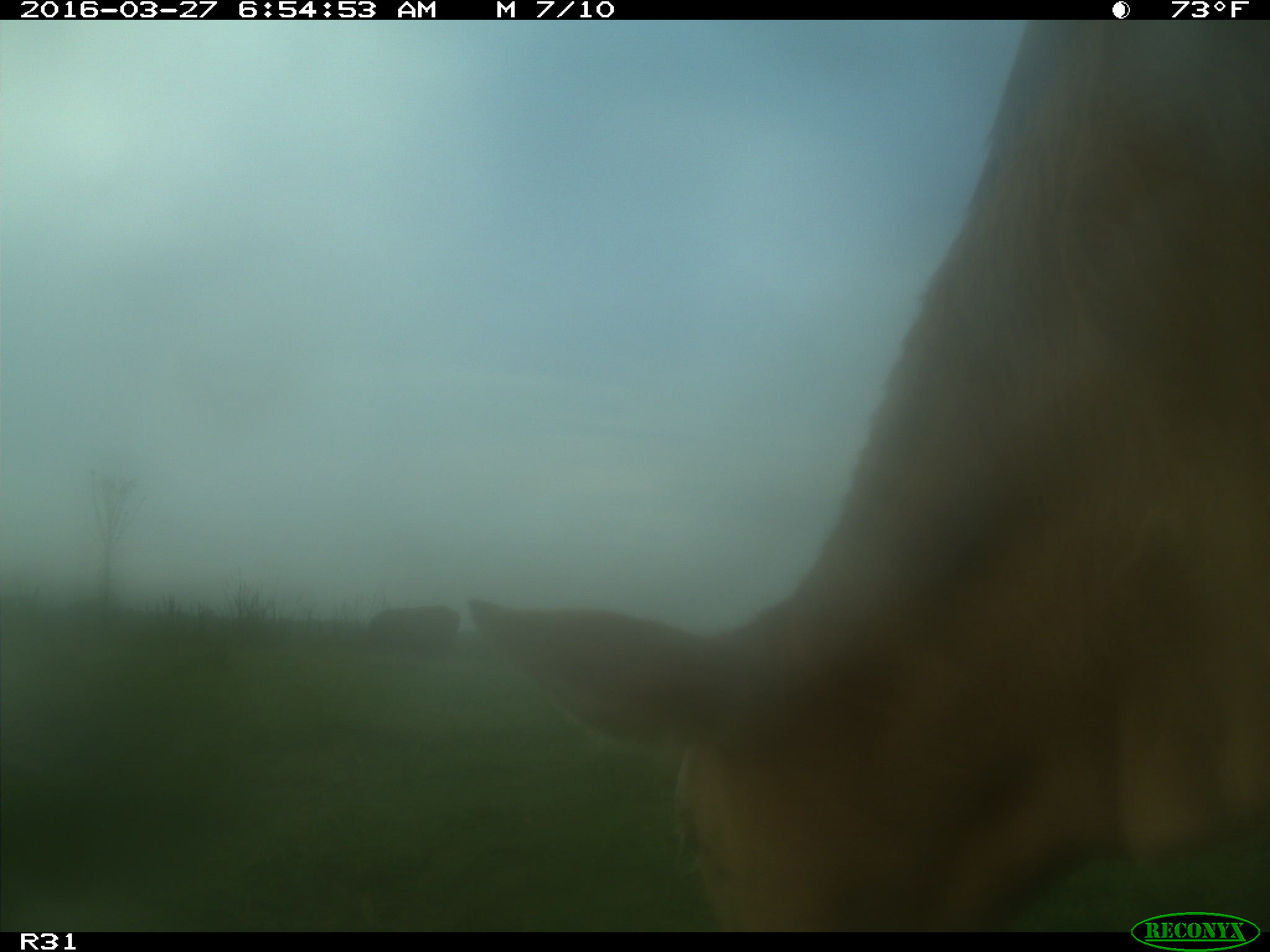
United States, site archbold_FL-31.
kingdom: Animalia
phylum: Chordata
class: Mammalia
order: Artiodactyla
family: Bovidae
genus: Bos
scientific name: Bos taurus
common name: domestic cow